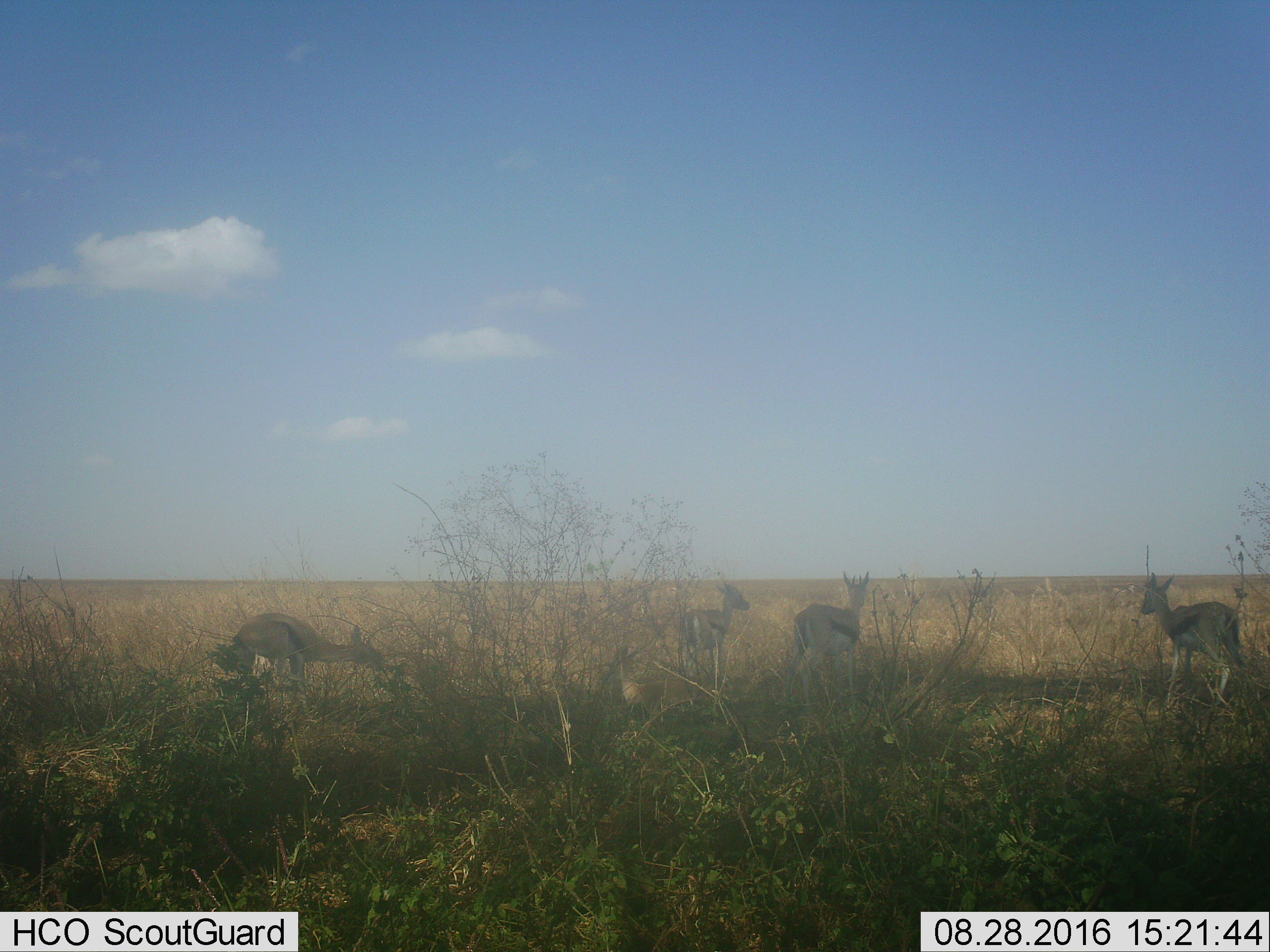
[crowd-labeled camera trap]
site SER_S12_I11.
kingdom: Animalia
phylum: Chordata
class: Mammalia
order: Artiodactyla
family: Bovidae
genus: Eudorcas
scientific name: Eudorcas thomsonii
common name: thomson's gazelle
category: gazellethomsons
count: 4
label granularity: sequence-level